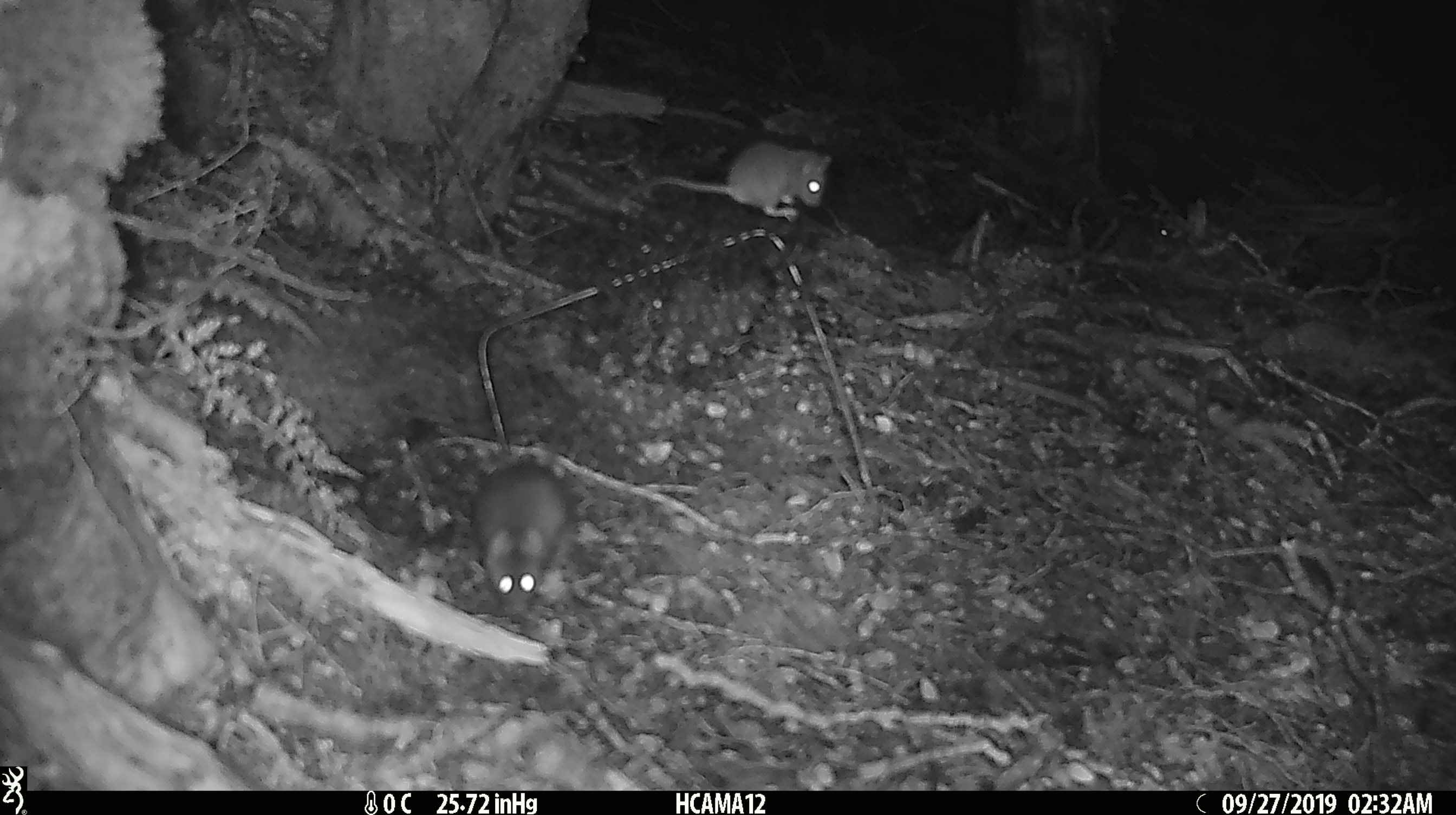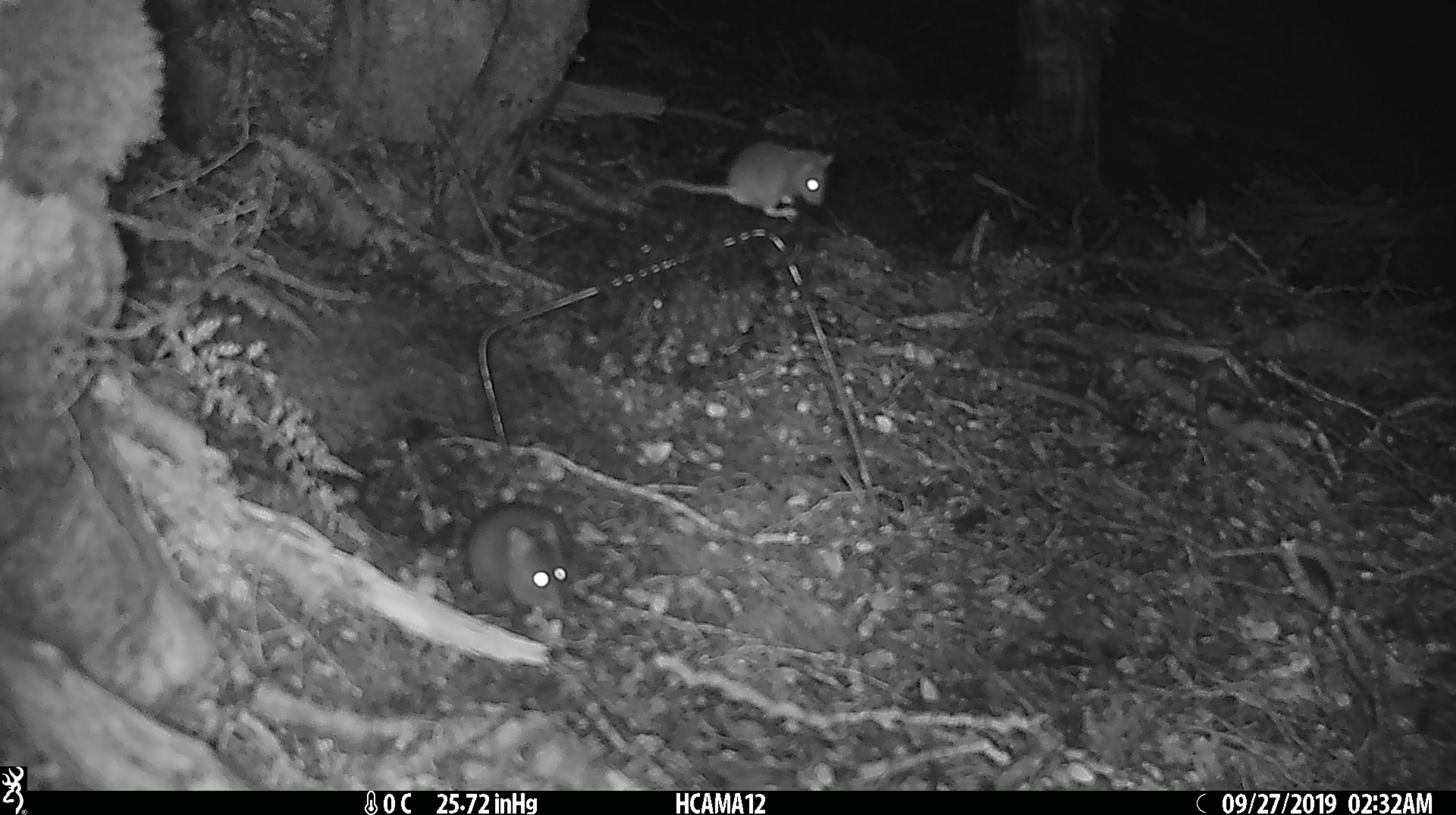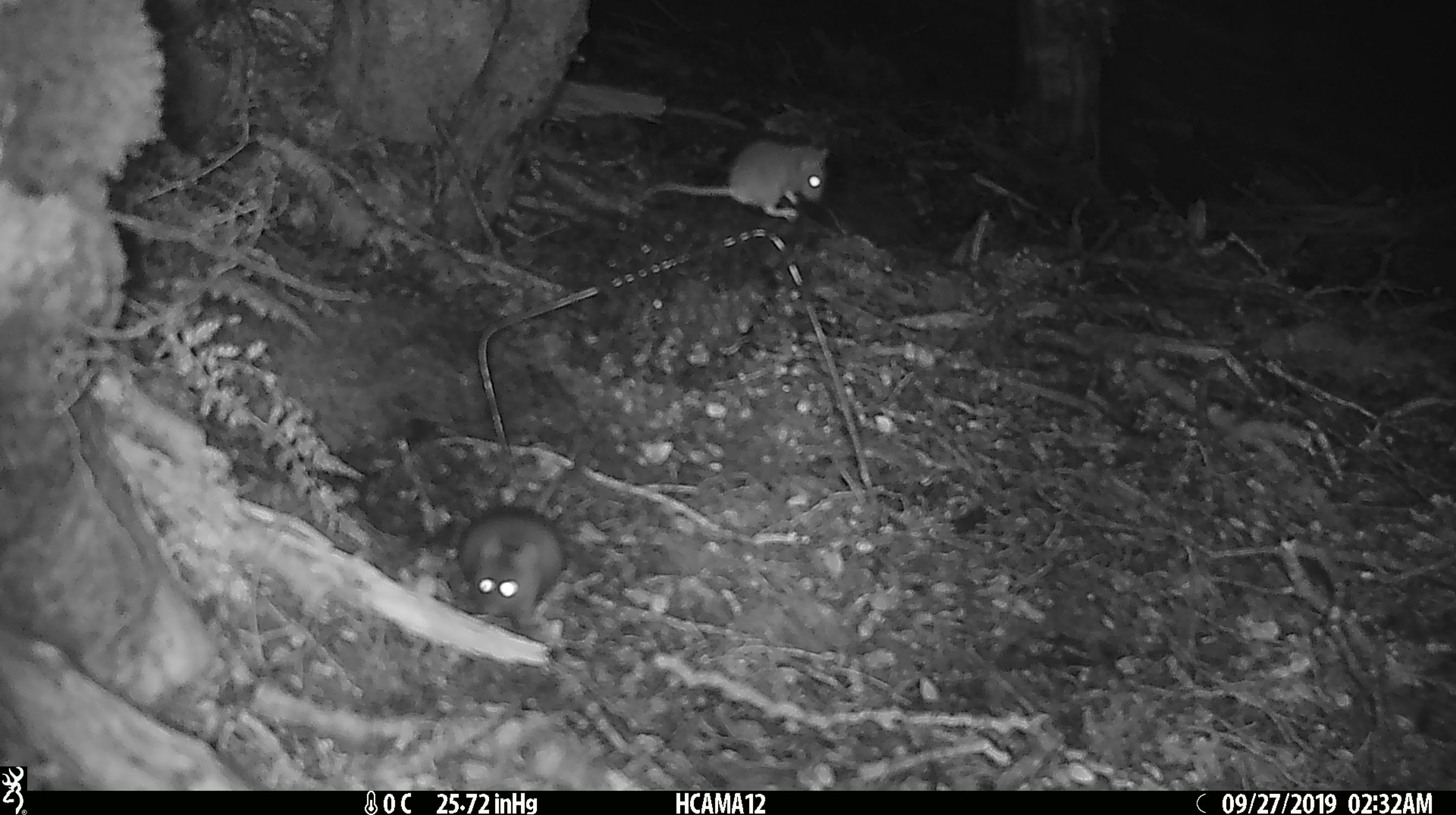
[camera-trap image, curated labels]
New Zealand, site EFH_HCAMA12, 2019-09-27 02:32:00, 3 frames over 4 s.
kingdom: Animalia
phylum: Chordata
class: Mammalia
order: Rodentia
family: Muridae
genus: Mus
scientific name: Mus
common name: mouse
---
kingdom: Animalia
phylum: Chordata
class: Mammalia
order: Rodentia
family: Muridae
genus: Rattus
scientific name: Rattus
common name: rat